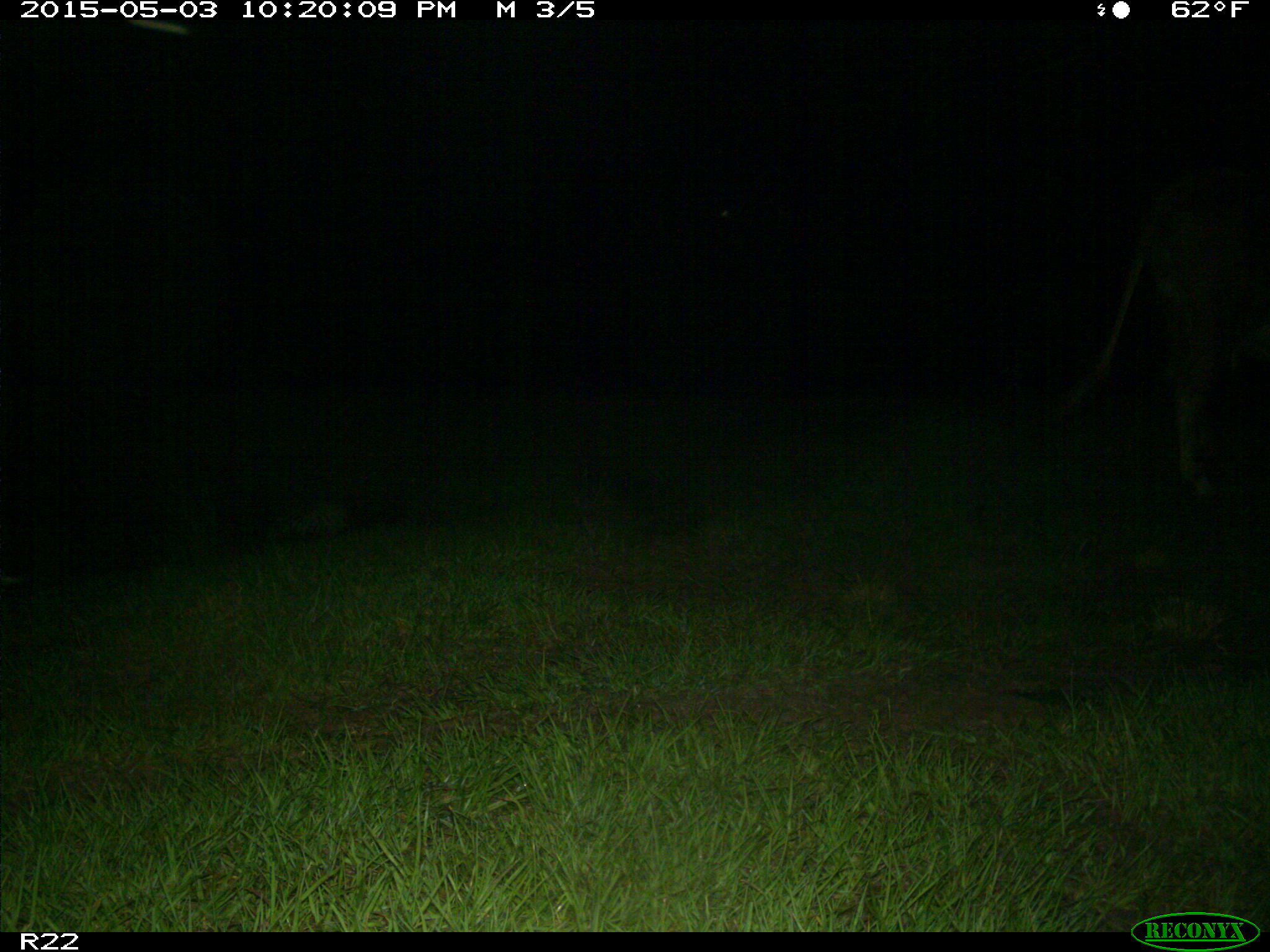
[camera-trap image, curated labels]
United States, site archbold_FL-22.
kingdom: Animalia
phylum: Chordata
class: Mammalia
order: Artiodactyla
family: Bovidae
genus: Bos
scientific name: Bos taurus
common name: domestic cow